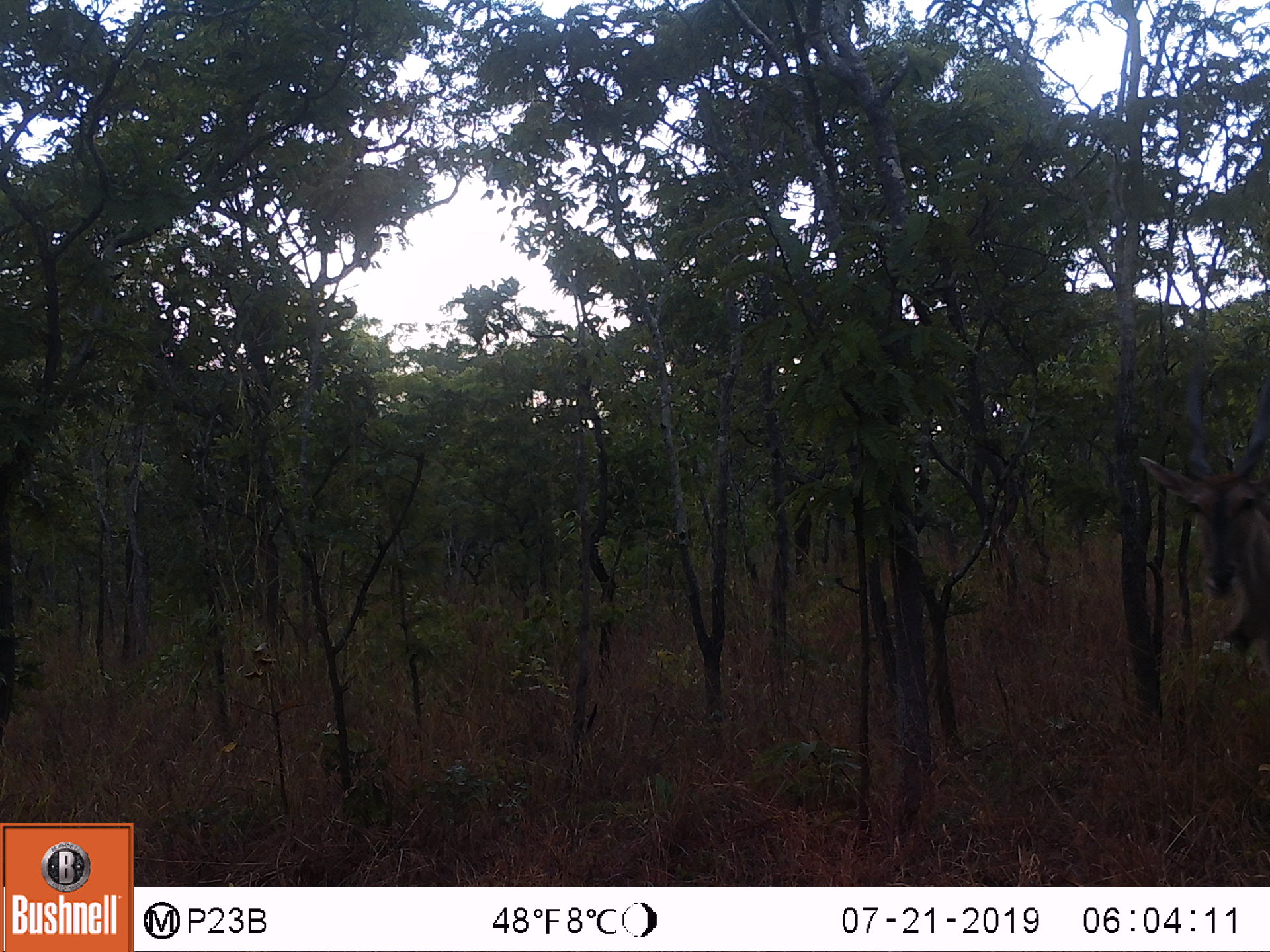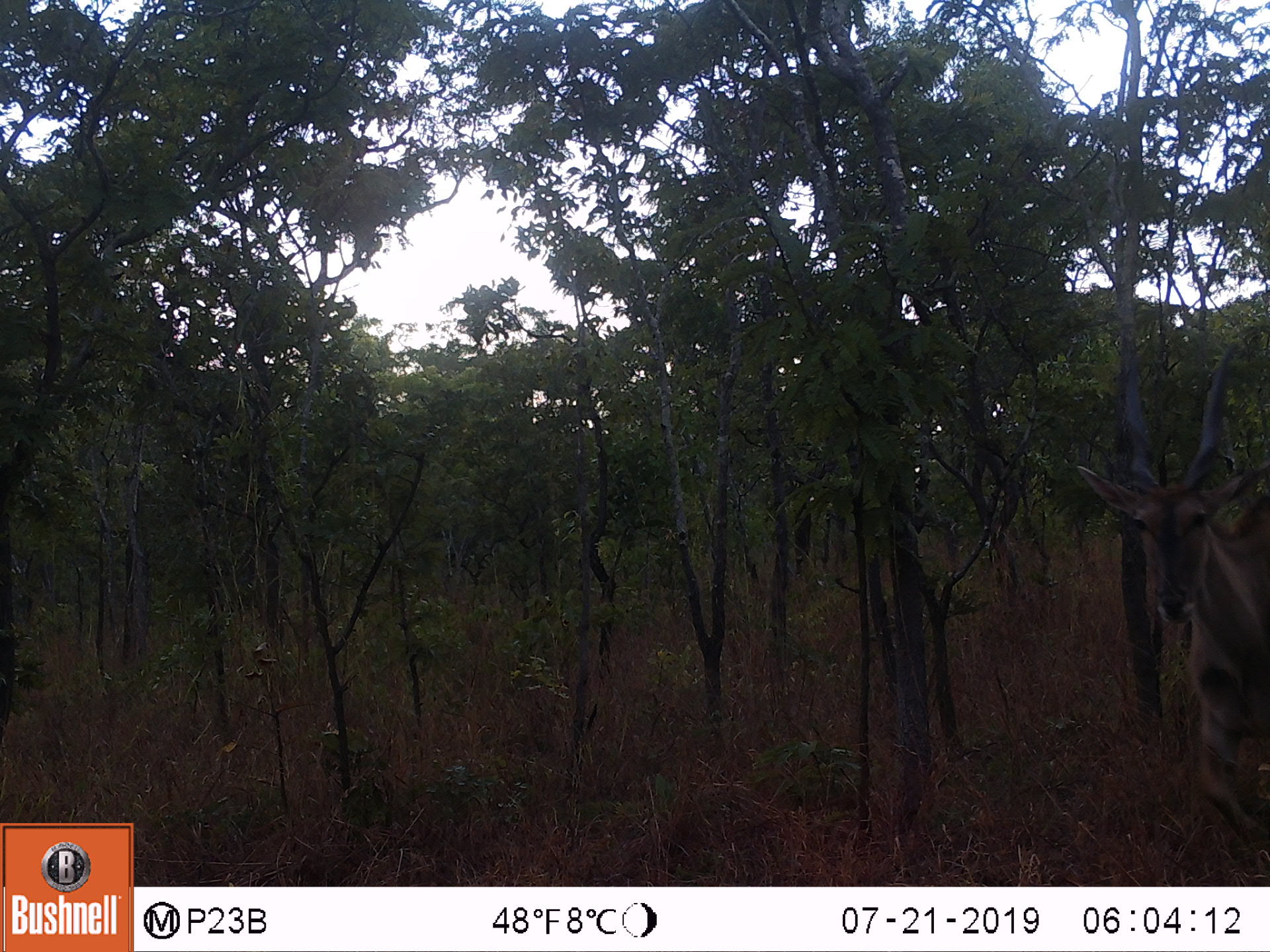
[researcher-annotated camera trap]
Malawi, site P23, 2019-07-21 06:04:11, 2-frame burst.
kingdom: Animalia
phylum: Chordata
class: Mammalia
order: Artiodactyla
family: Bovidae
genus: Tragelaphus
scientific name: Tragelaphus oryx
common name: common eland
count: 1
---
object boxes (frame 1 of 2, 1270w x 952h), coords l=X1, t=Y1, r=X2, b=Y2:
common eland: l=1126, t=333, r=1270, b=729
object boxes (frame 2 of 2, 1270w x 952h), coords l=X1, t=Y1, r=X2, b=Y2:
common eland: l=1067, t=313, r=1268, b=872